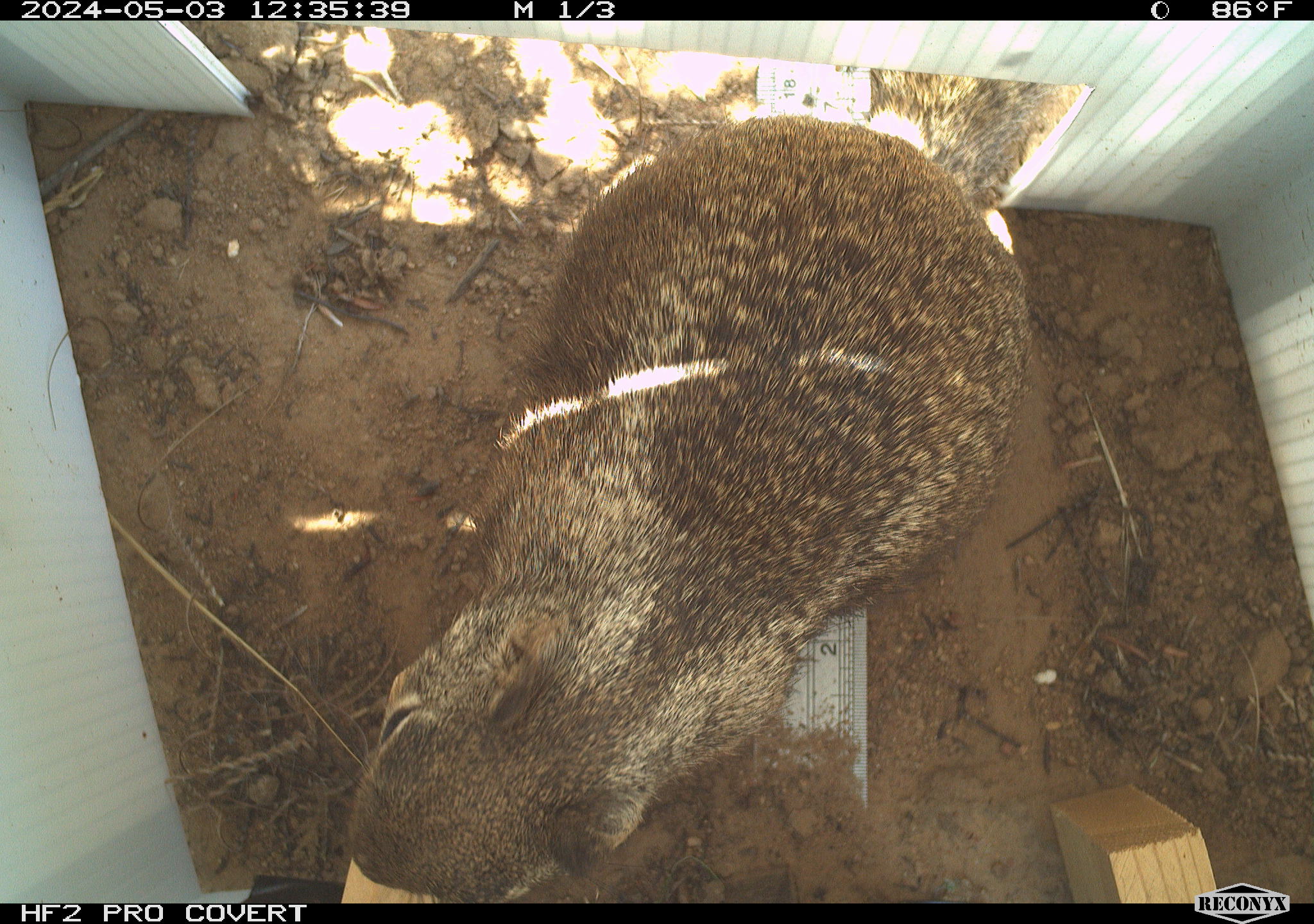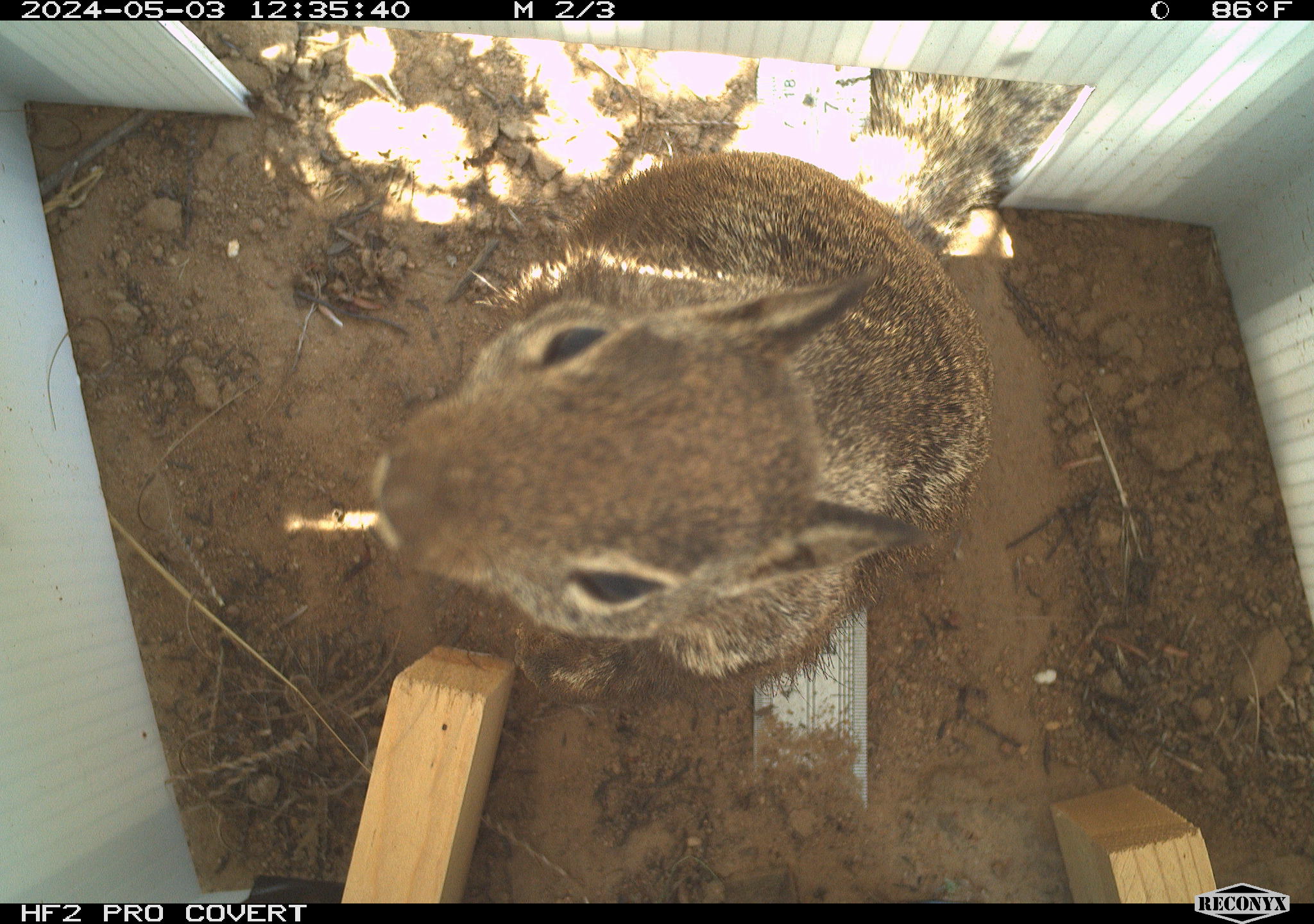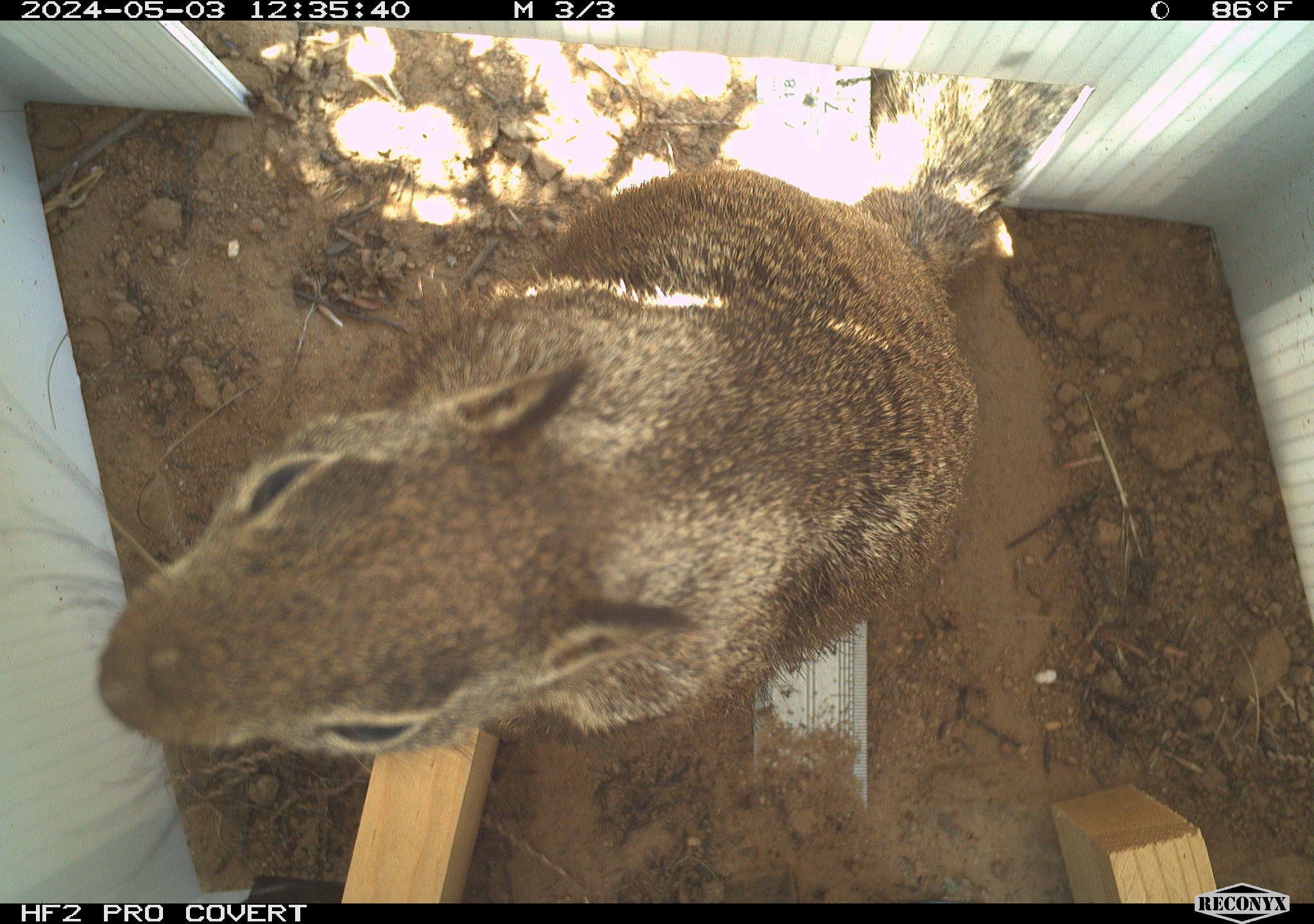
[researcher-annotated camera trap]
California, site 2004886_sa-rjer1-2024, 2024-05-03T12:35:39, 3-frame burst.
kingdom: Animalia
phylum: Chordata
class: Mammalia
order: Rodentia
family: Sciuridae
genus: Otospermophilus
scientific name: Otospermophilus beecheyi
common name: california ground squirrel